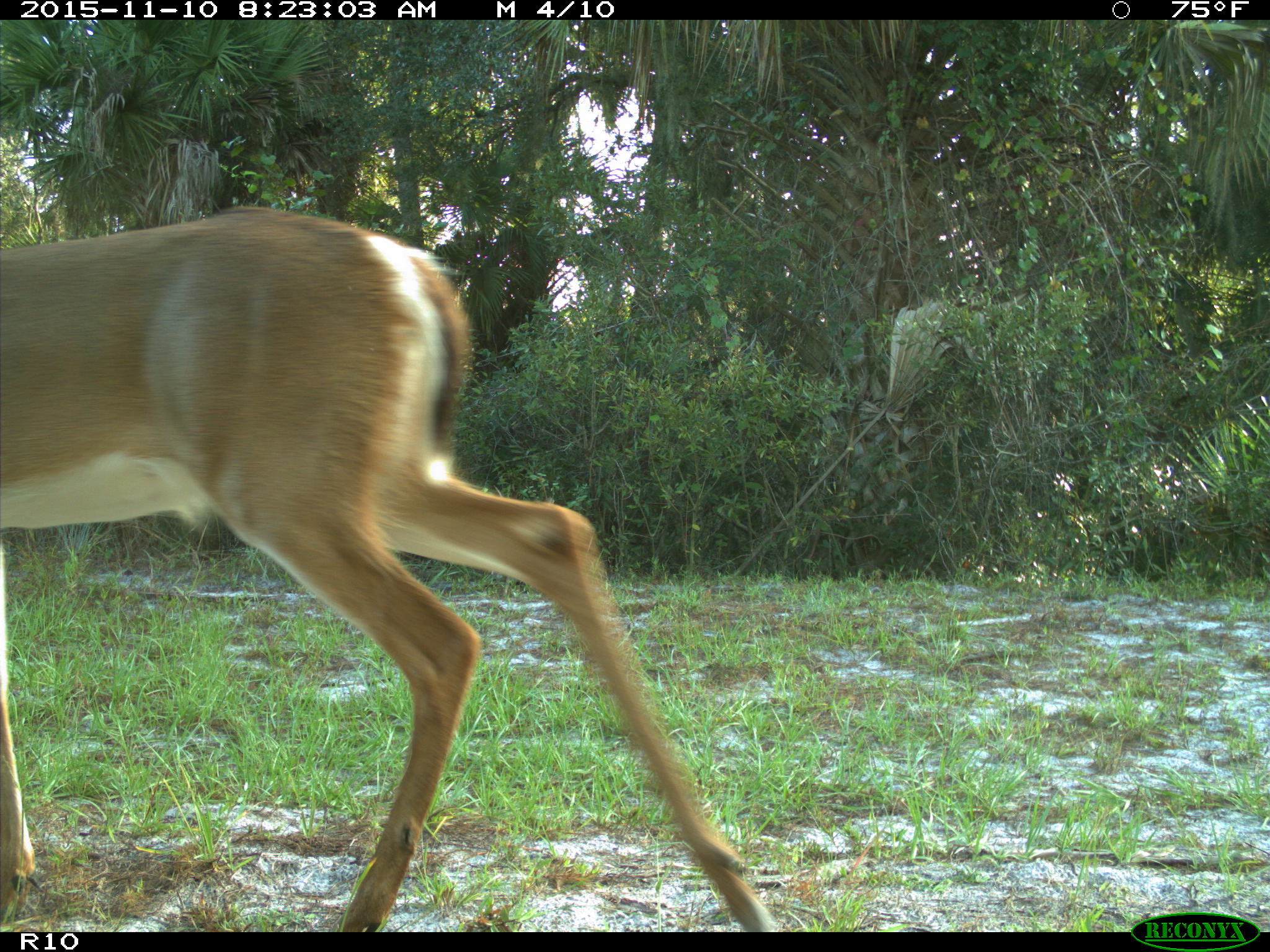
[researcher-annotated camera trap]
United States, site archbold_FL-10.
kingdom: Animalia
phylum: Chordata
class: Mammalia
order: Artiodactyla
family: Cervidae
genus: Odocoileus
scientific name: Odocoileus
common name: deer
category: unidentified deer